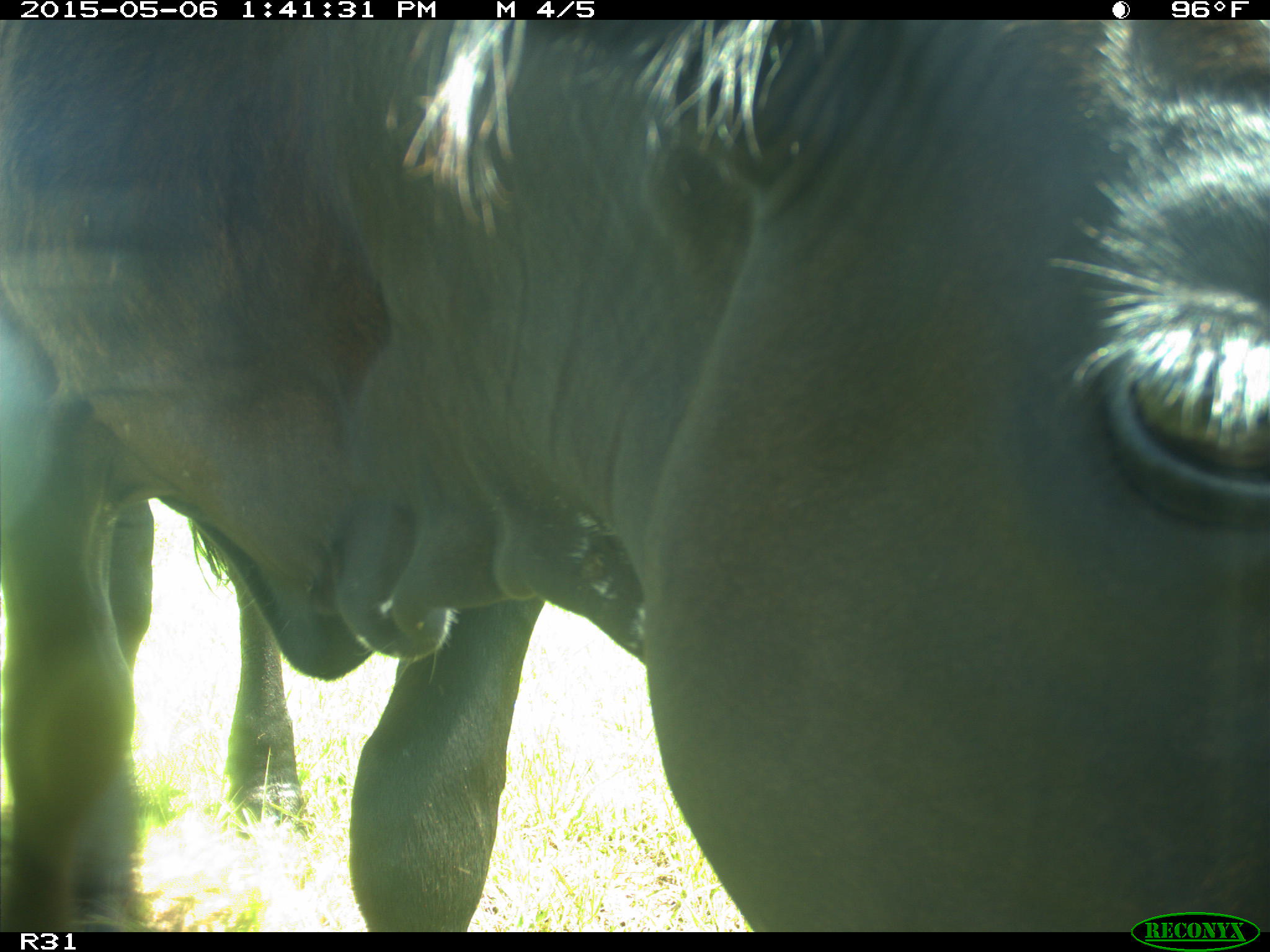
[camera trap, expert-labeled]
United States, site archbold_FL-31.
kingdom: Animalia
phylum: Chordata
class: Mammalia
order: Artiodactyla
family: Bovidae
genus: Bos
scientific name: Bos taurus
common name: domestic cow